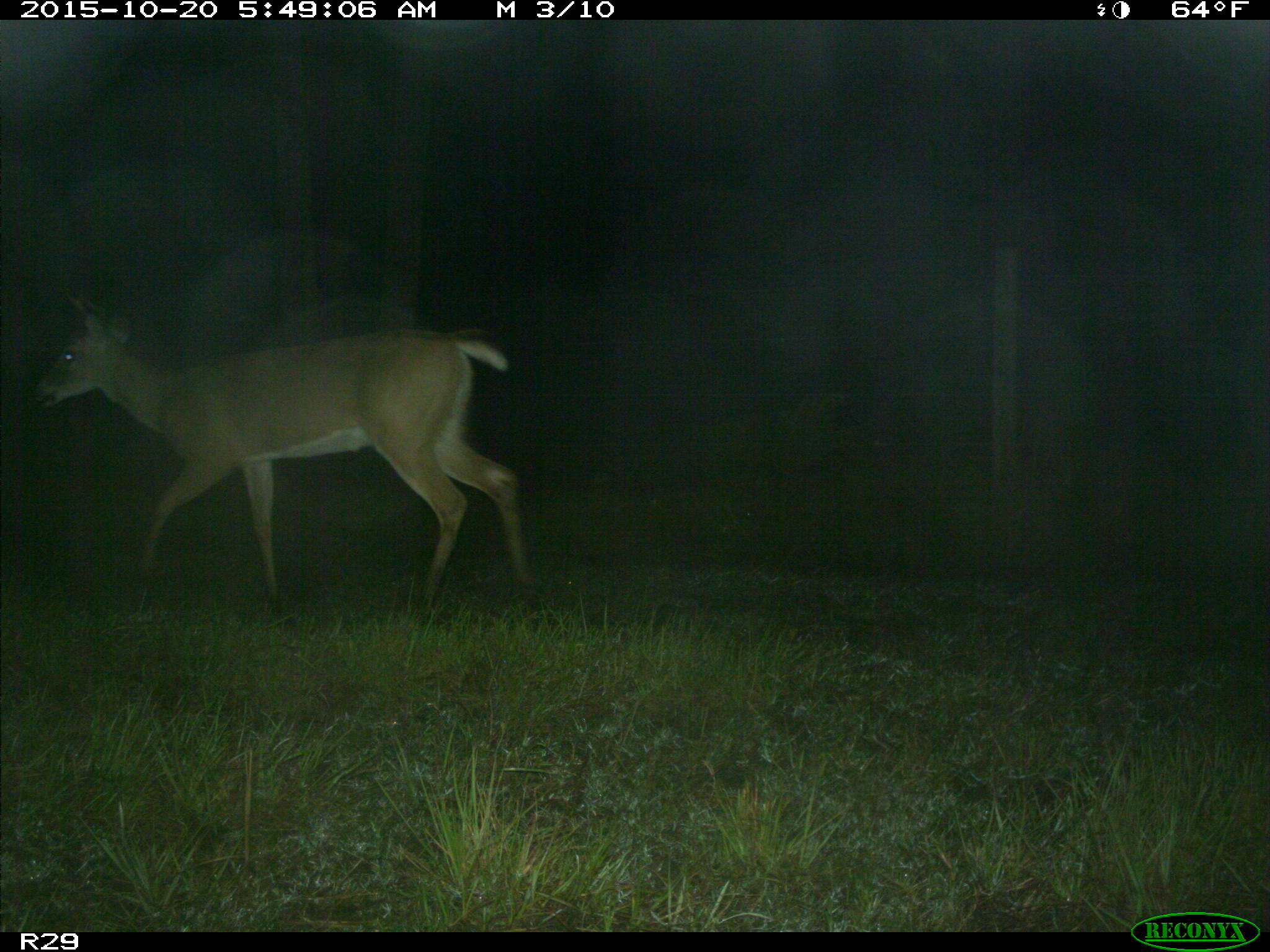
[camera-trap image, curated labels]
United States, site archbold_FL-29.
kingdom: Animalia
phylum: Chordata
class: Mammalia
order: Artiodactyla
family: Cervidae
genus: Odocoileus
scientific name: Odocoileus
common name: deer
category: unidentified deer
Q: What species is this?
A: Unidentified deer (deer) (Odocoileus).